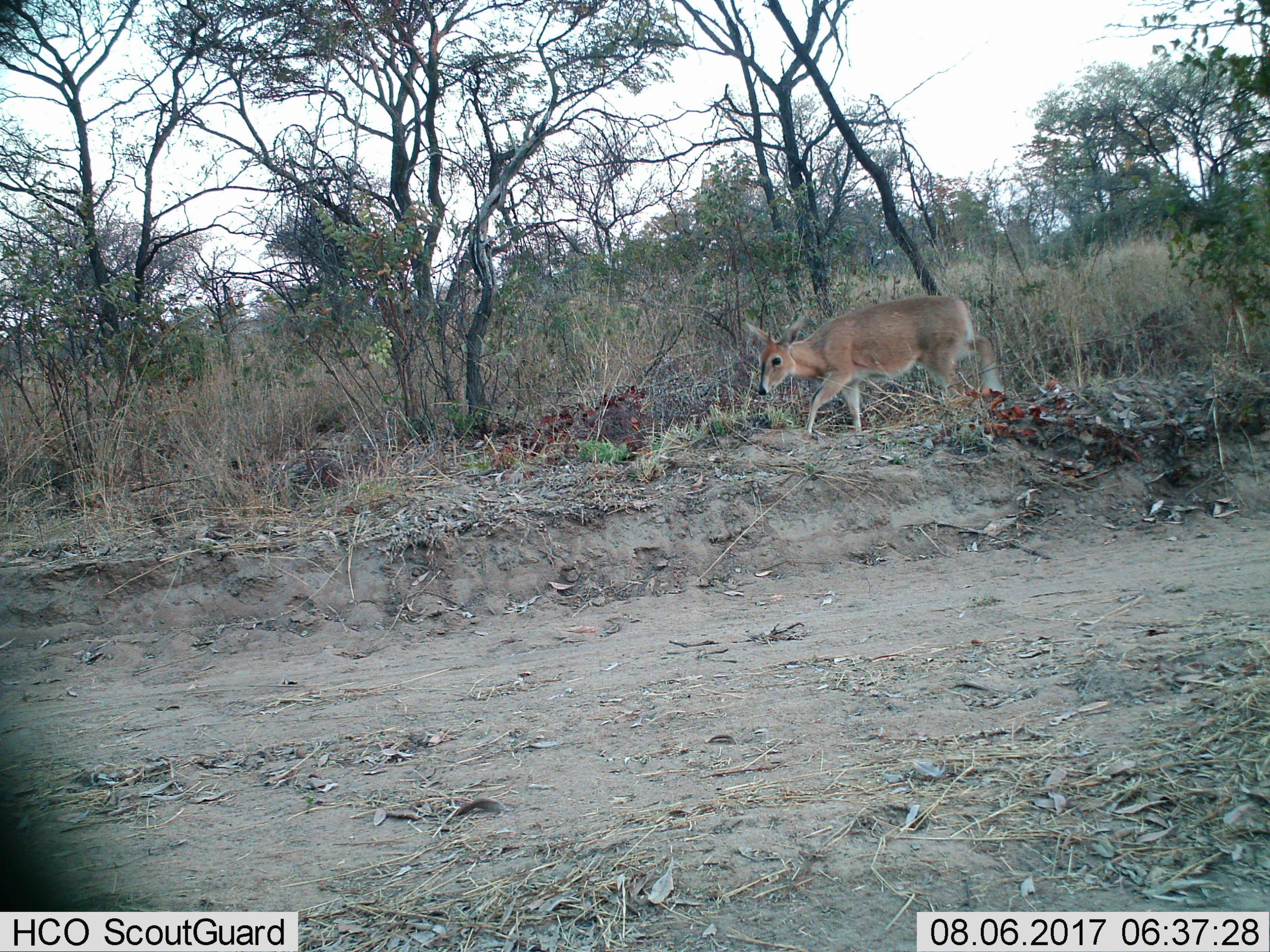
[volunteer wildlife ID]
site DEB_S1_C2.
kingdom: Animalia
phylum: Chordata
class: Mammalia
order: Artiodactyla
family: Bovidae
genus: Sylvicapra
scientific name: Sylvicapra grimmia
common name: common duiker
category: duikercommongrey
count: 1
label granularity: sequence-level